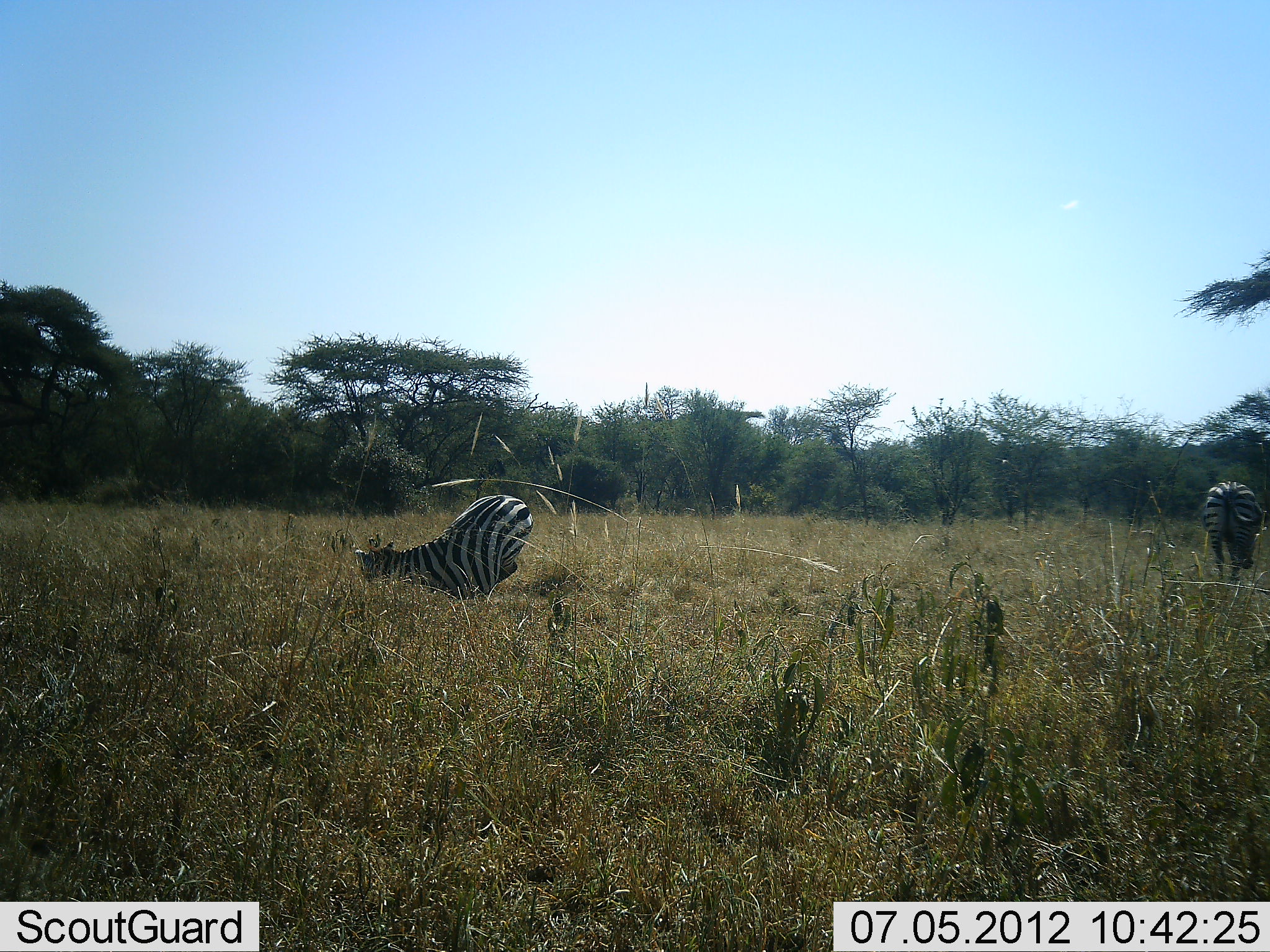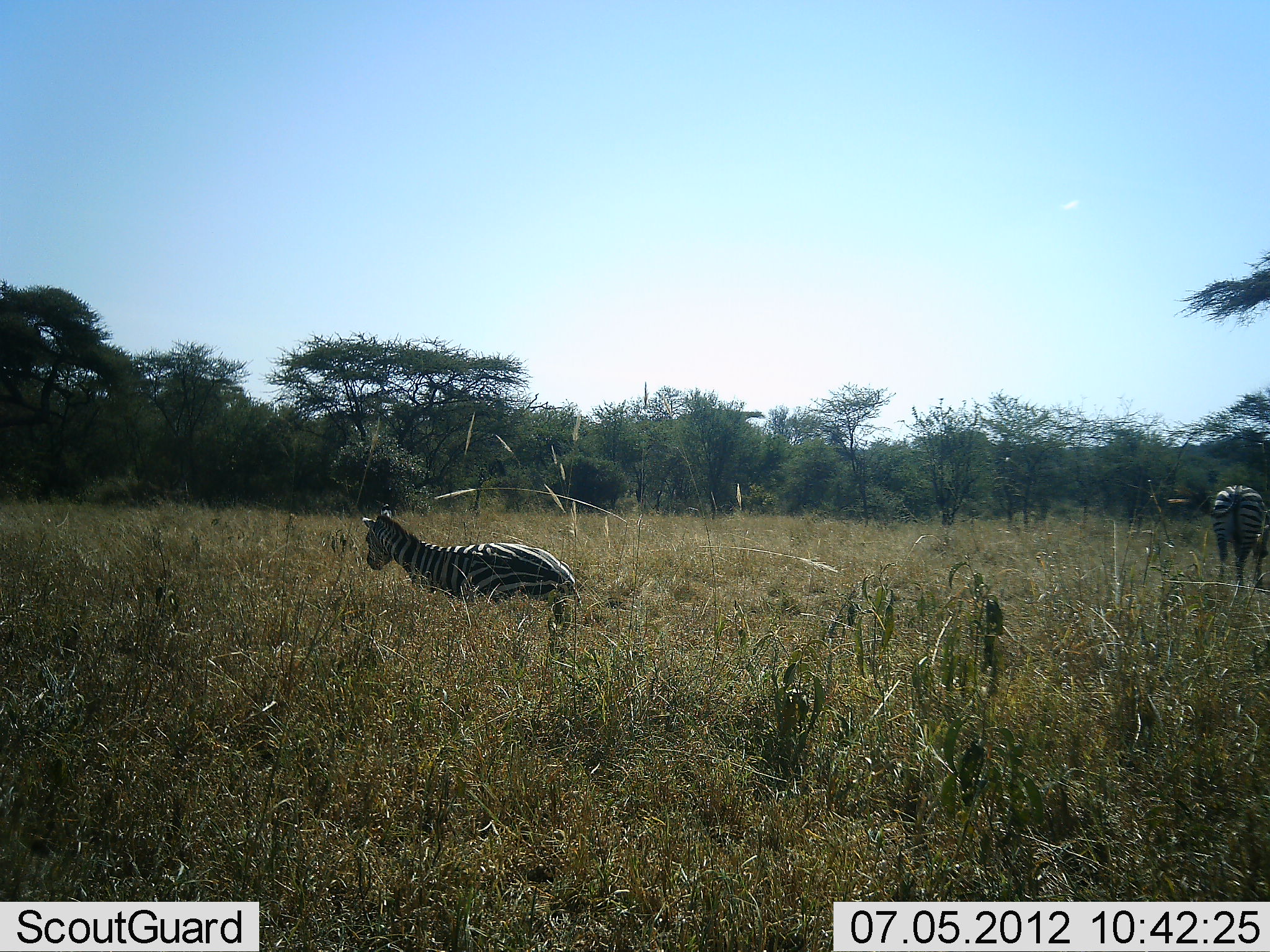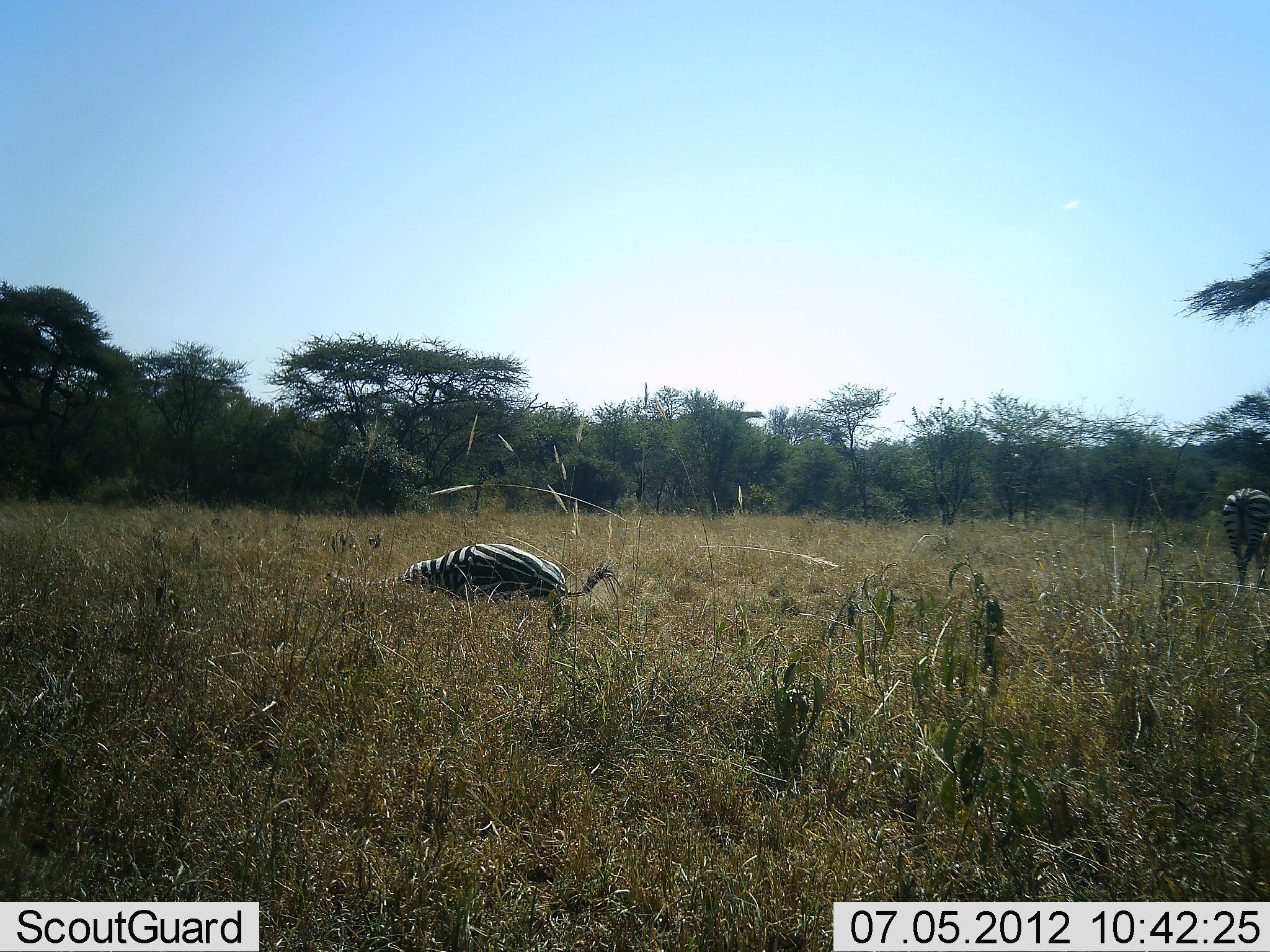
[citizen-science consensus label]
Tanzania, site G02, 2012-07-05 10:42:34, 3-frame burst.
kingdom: Animalia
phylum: Chordata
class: Mammalia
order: Perissodactyla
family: Equidae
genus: Equus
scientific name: Equus quagga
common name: plains zebra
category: zebra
Zebra (plains zebra) (Equus quagga), count 2. Behavior (volunteer vote fractions): standing 30%, resting 40%, moving 50%, interacting 20%. Young present (vote fraction): 0%. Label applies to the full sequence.